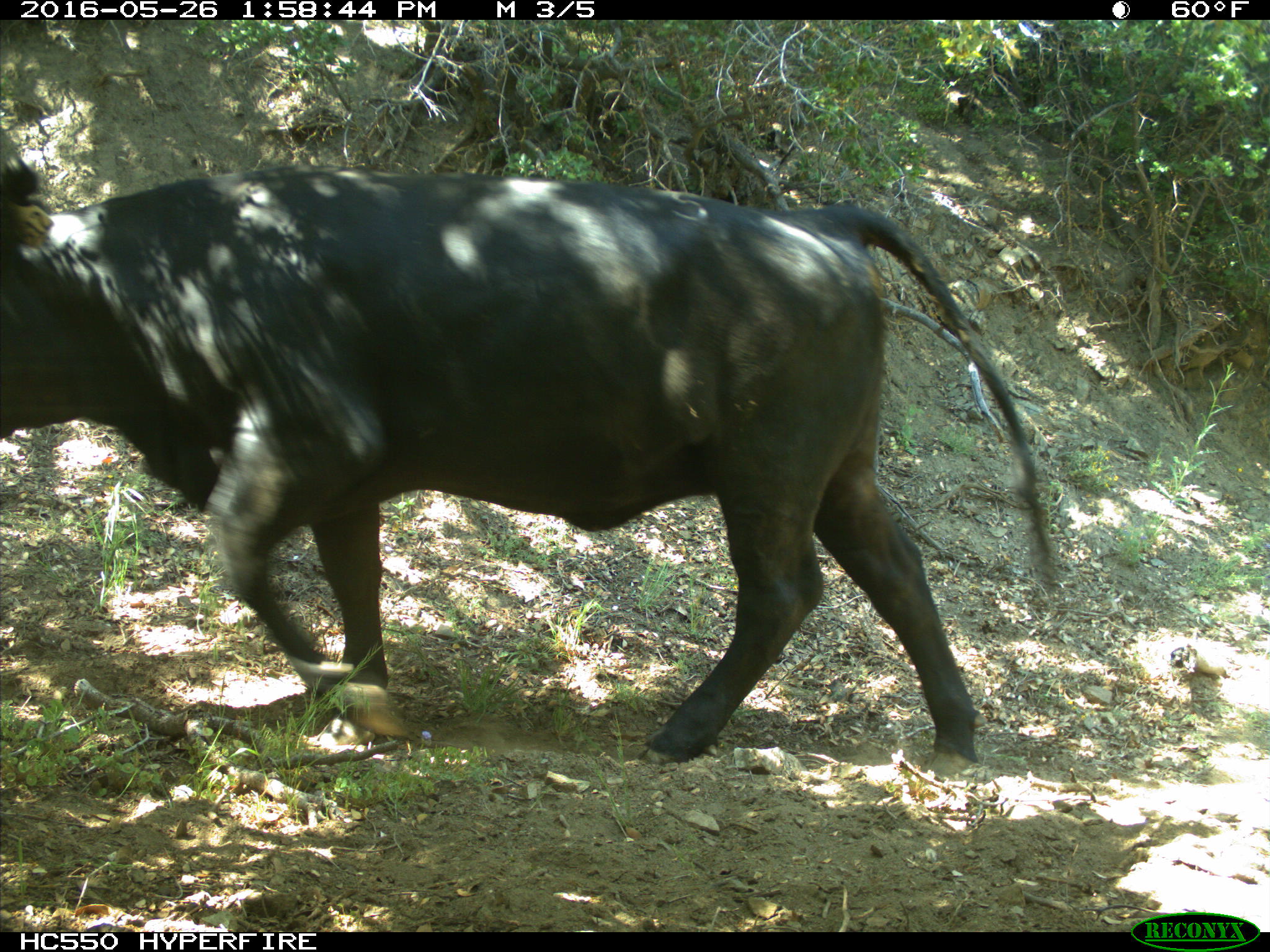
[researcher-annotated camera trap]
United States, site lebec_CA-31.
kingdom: Animalia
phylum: Chordata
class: Mammalia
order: Artiodactyla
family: Bovidae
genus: Bos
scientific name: Bos taurus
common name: domestic cow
Bos taurus (domestic cow).